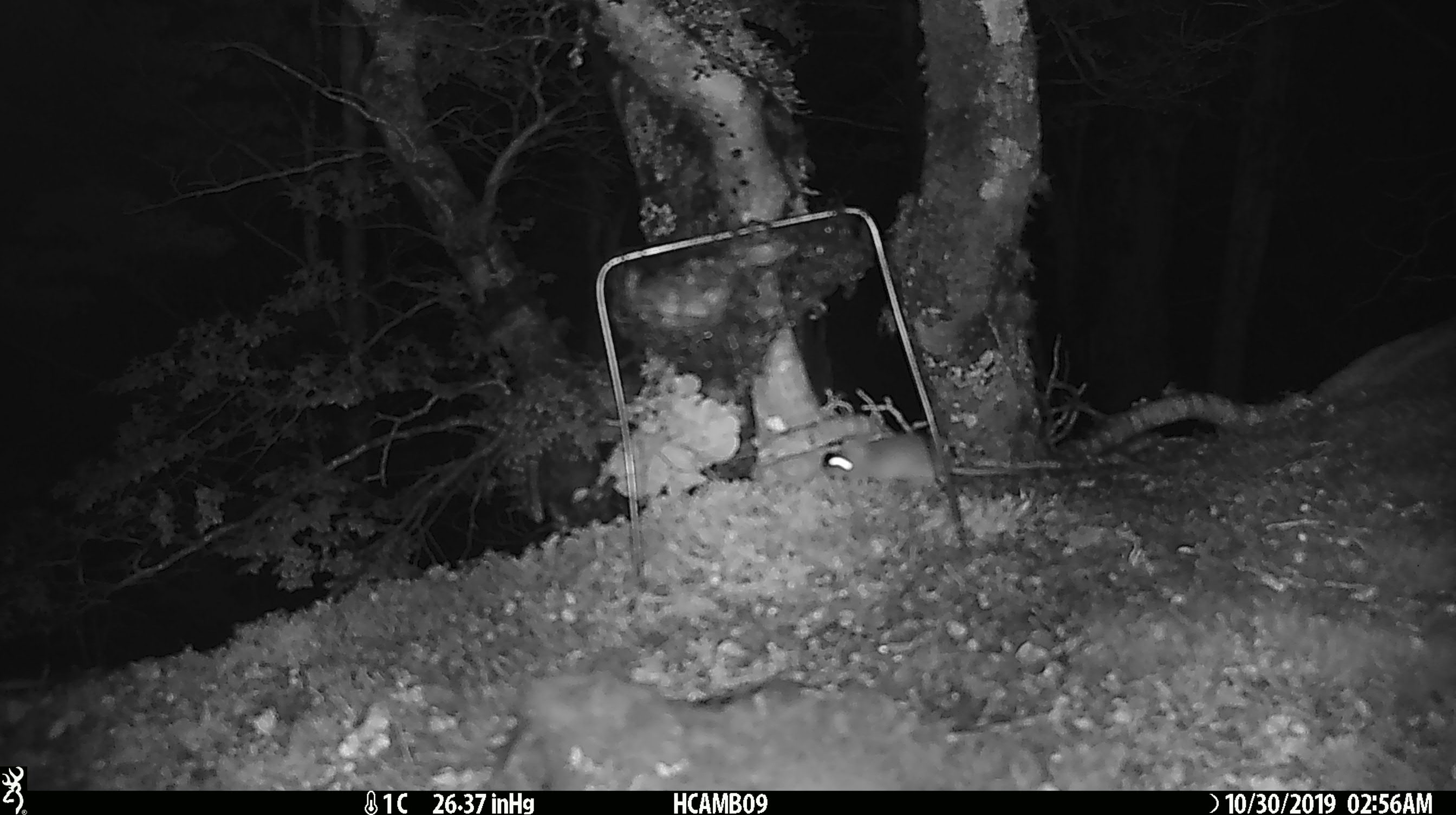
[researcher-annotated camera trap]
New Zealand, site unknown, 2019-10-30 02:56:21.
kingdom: Animalia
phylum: Chordata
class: Mammalia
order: Rodentia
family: Muridae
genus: Mus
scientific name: Mus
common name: mouse